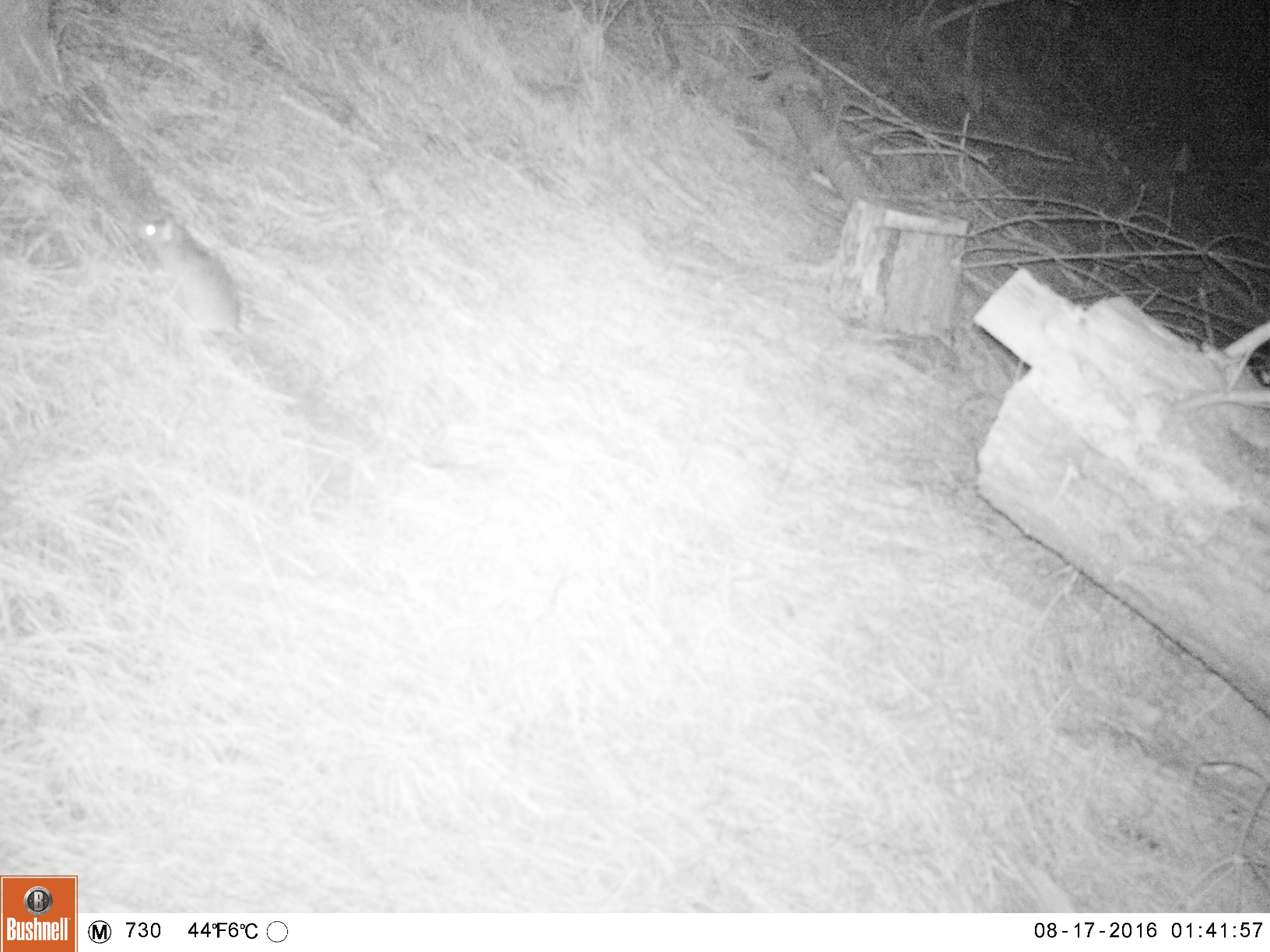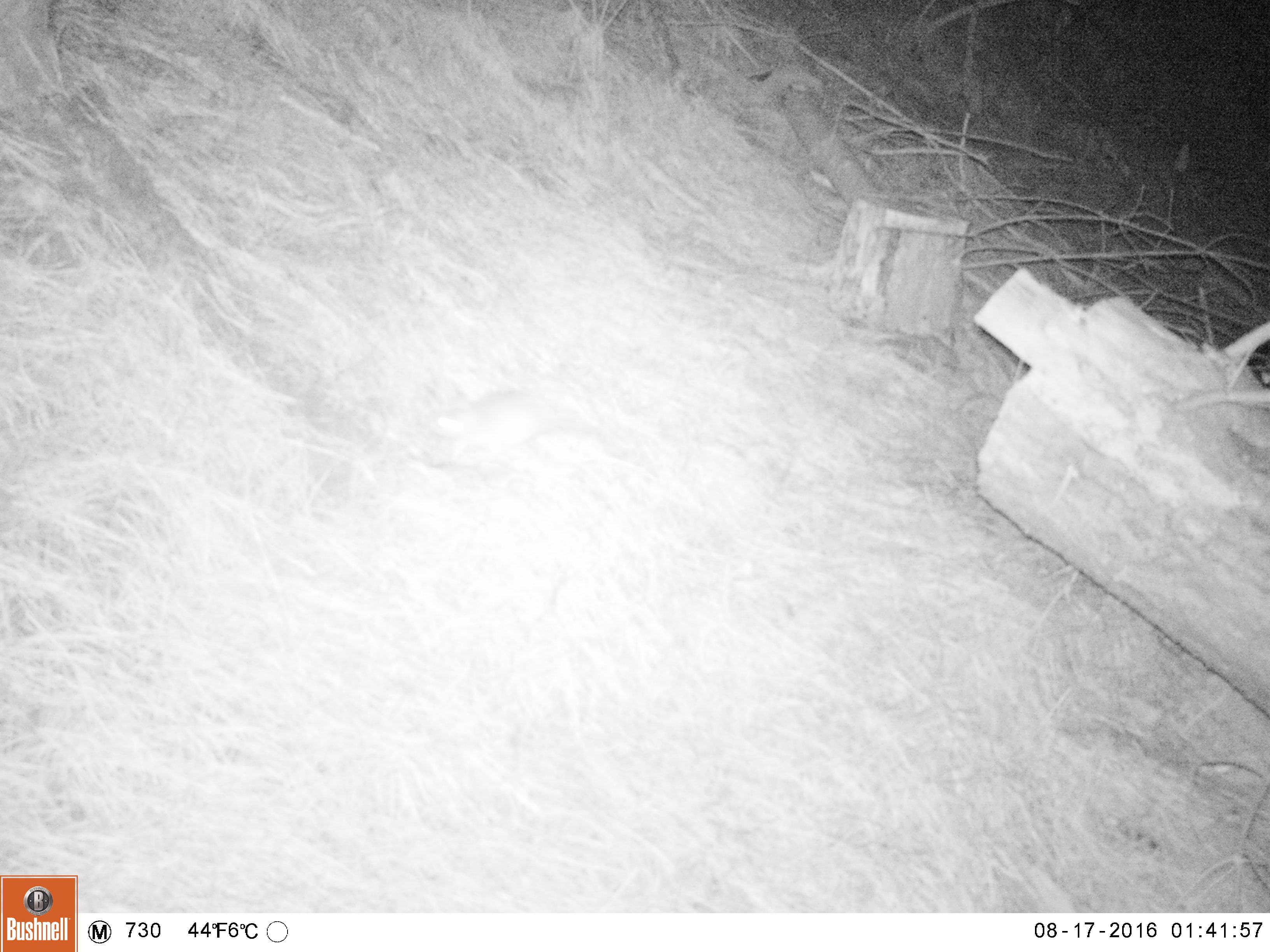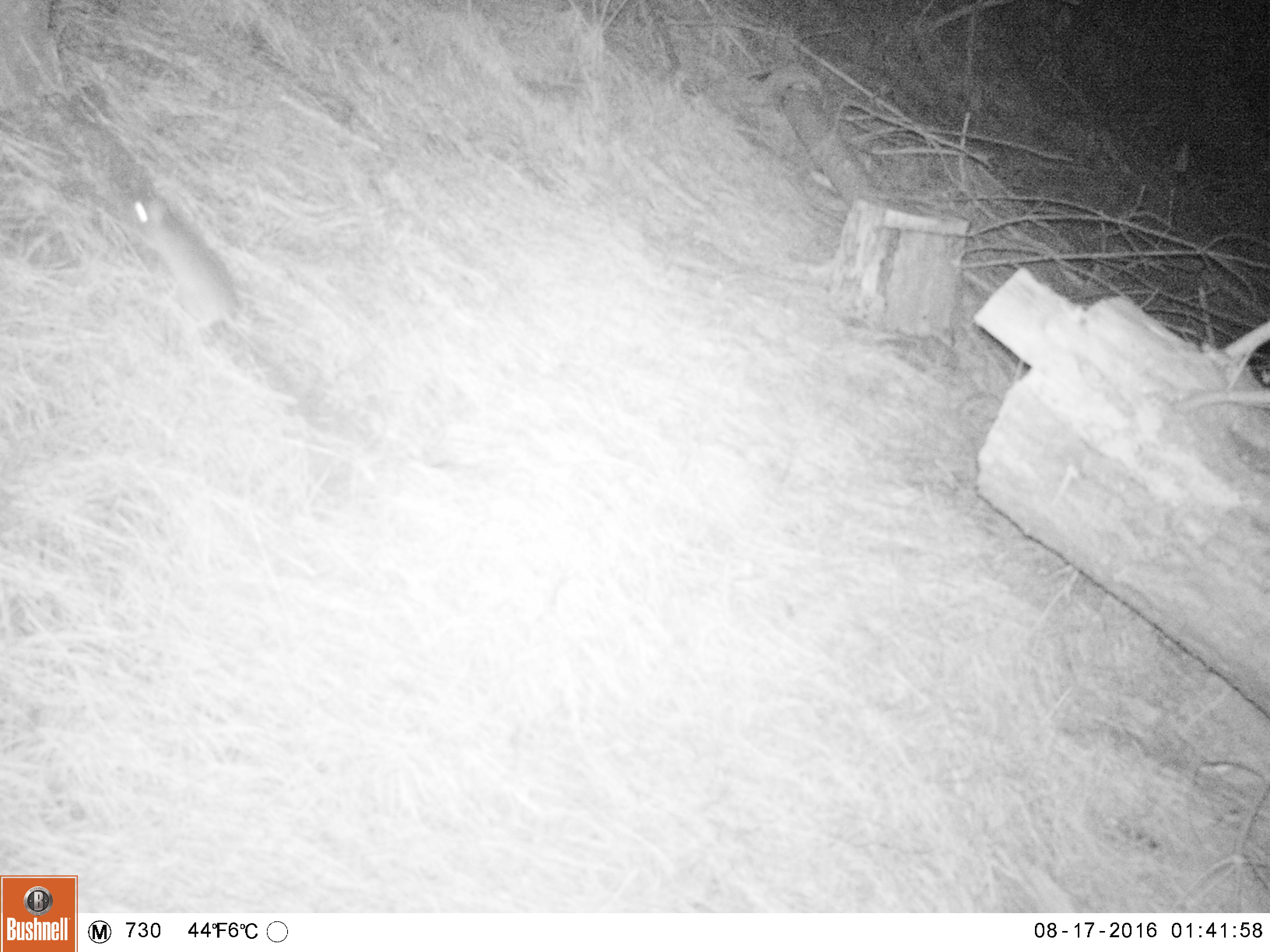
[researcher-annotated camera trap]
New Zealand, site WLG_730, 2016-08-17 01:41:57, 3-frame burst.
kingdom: Animalia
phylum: Chordata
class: Mammalia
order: Rodentia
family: Muridae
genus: Rattus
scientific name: Rattus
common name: rat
Rat (Rattus).